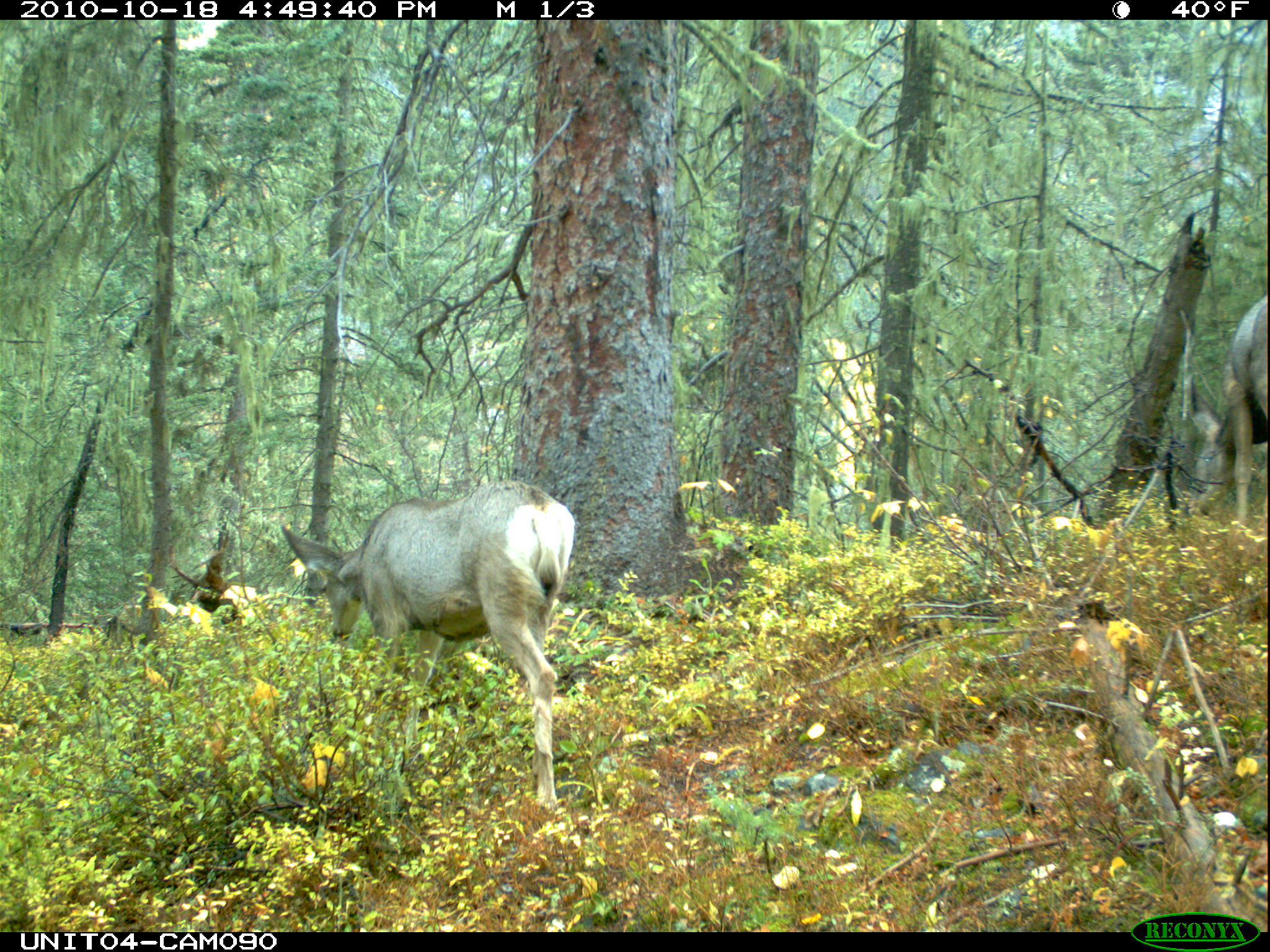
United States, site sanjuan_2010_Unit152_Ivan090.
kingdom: Animalia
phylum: Chordata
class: Mammalia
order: Artiodactyla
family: Cervidae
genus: Odocoileus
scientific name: Odocoileus hemionus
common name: mule deer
Odocoileus hemionus (mule deer).